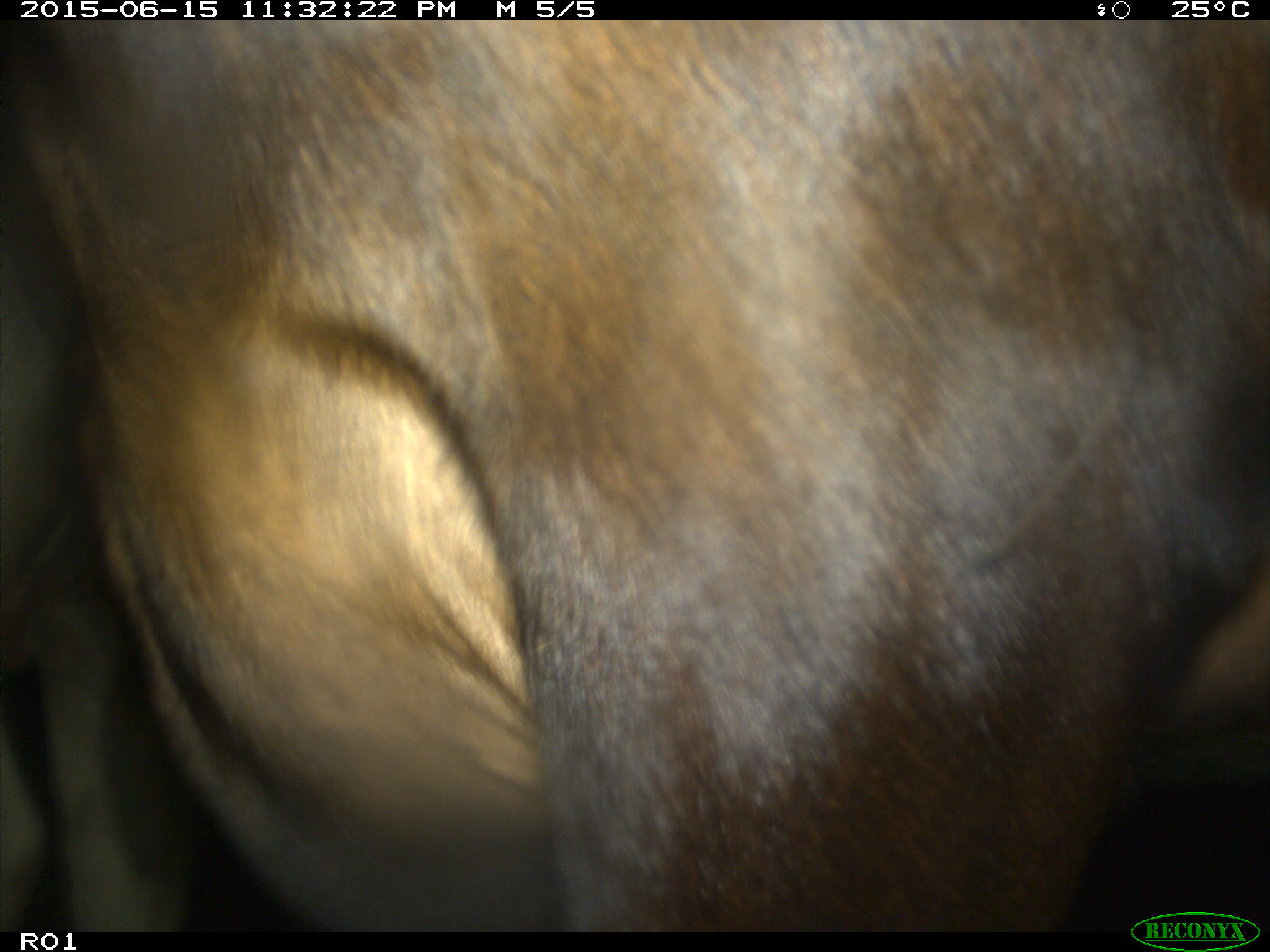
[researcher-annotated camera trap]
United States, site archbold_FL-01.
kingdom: Animalia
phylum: Chordata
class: Mammalia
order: Artiodactyla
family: Bovidae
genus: Bos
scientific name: Bos taurus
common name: domestic cow